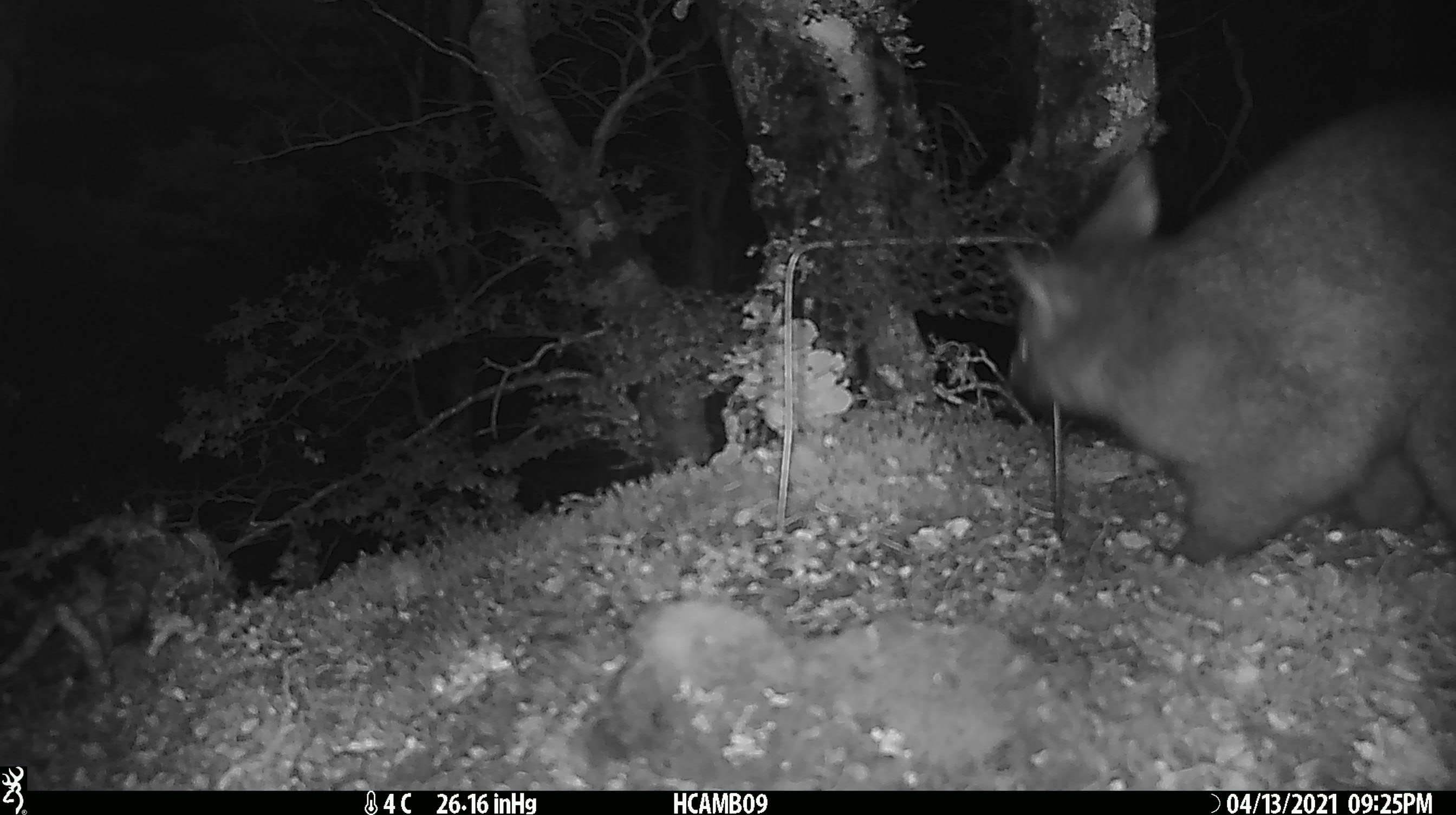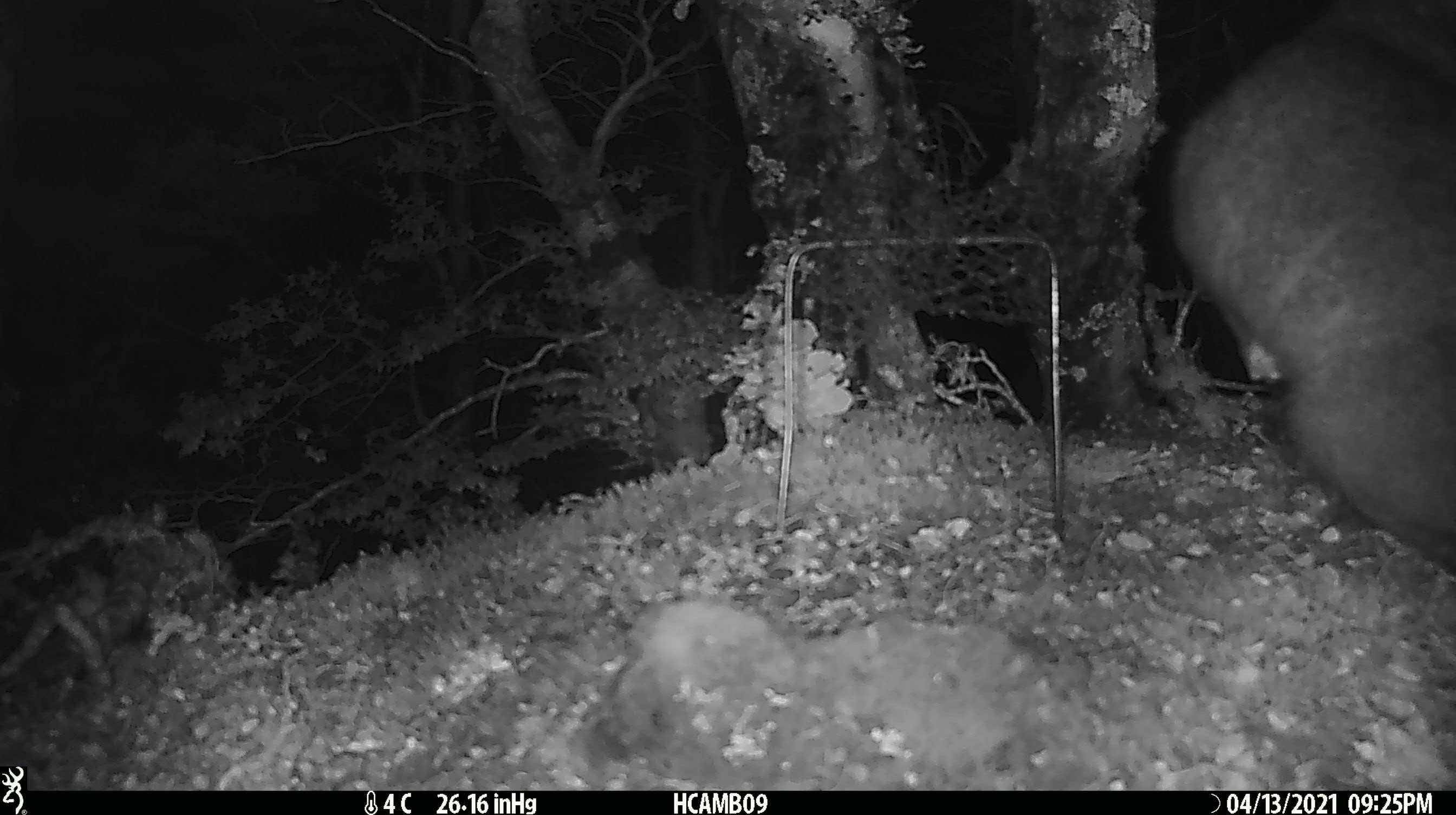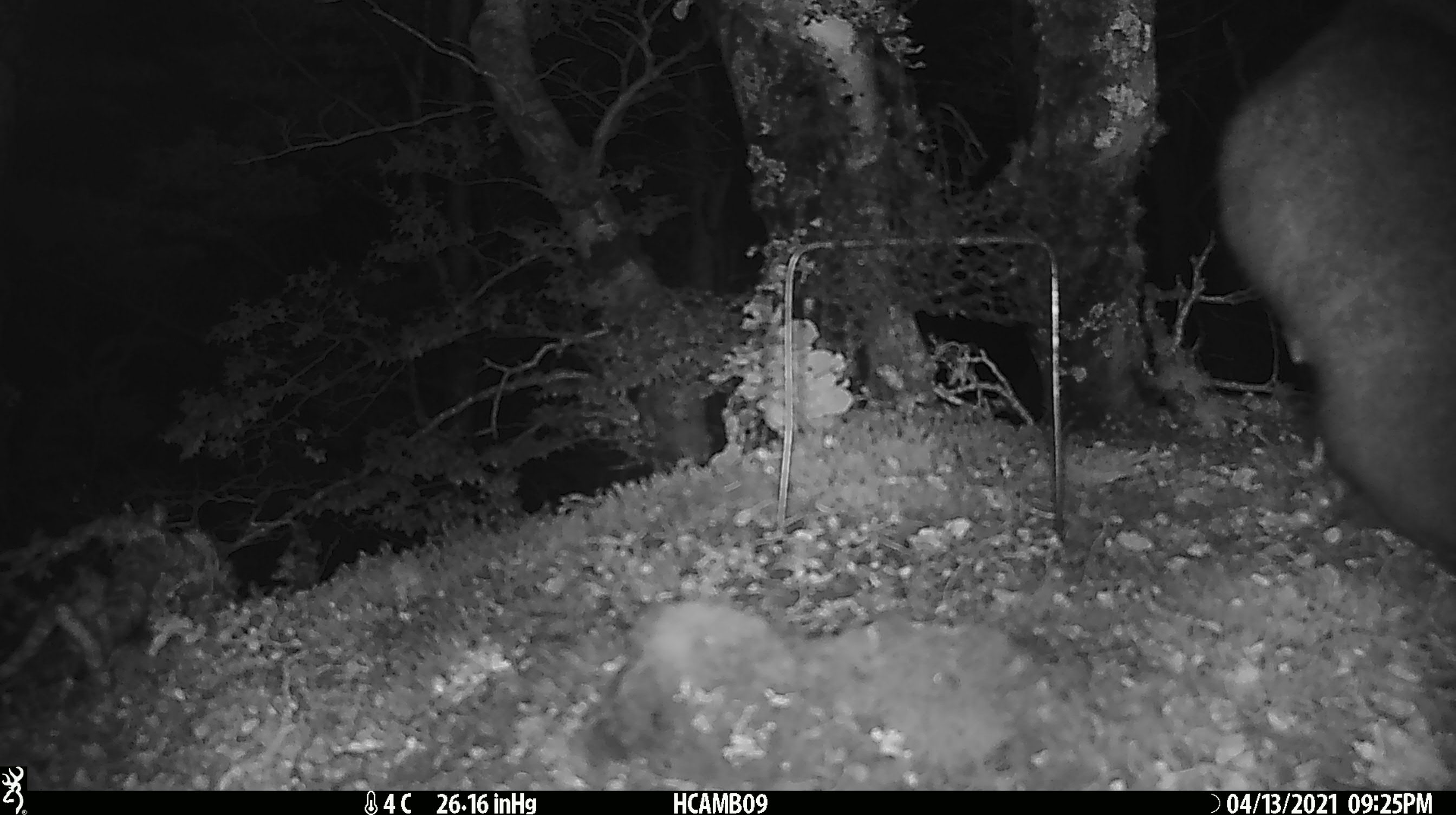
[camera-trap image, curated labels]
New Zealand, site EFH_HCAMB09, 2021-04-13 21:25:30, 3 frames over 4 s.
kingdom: Animalia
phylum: Chordata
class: Mammalia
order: Diprotodontia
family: Phalangeridae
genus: Trichosurus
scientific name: Trichosurus vulpecula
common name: common brushtail possum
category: possum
Possum (common brushtail possum) (Trichosurus vulpecula).